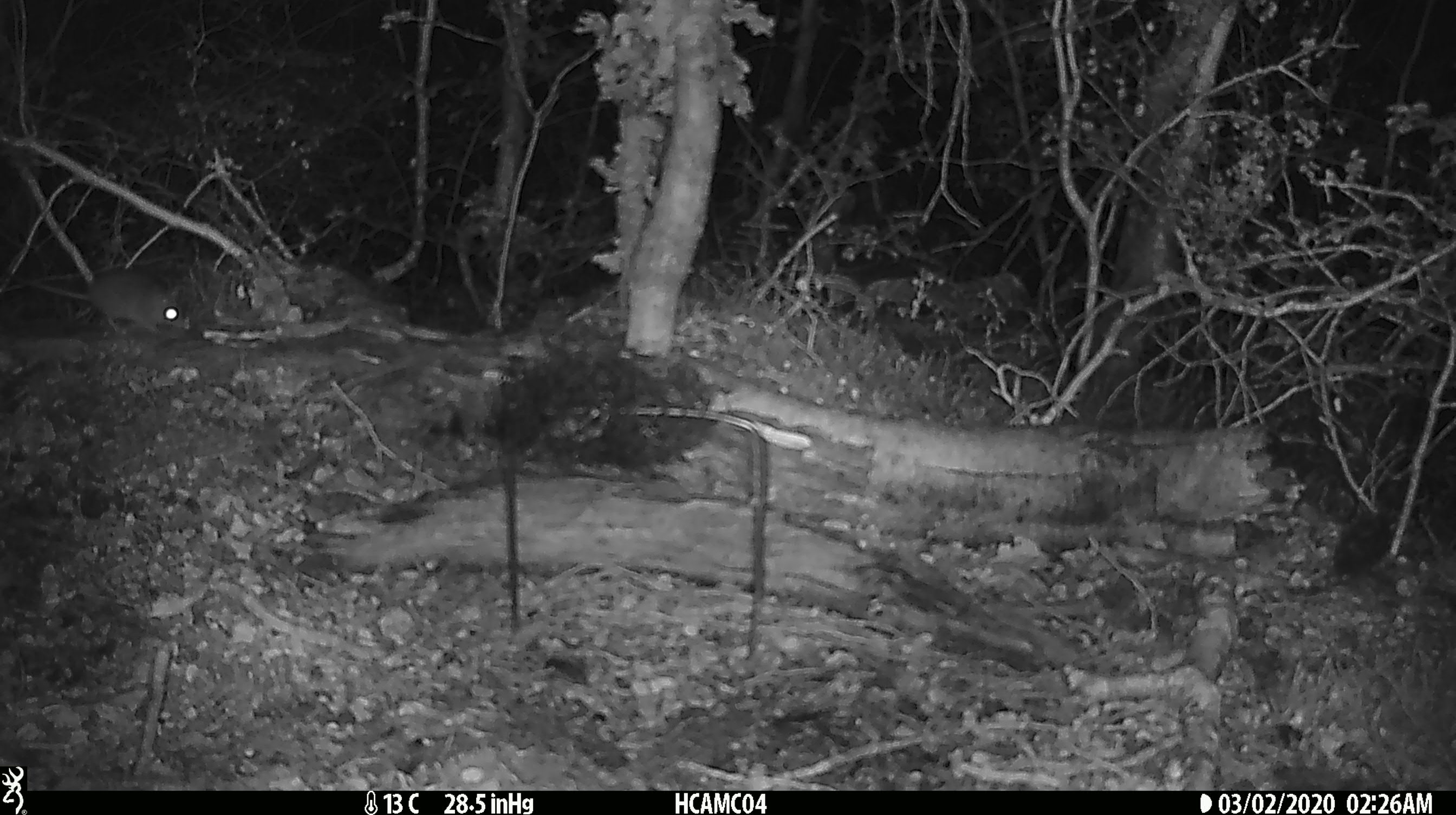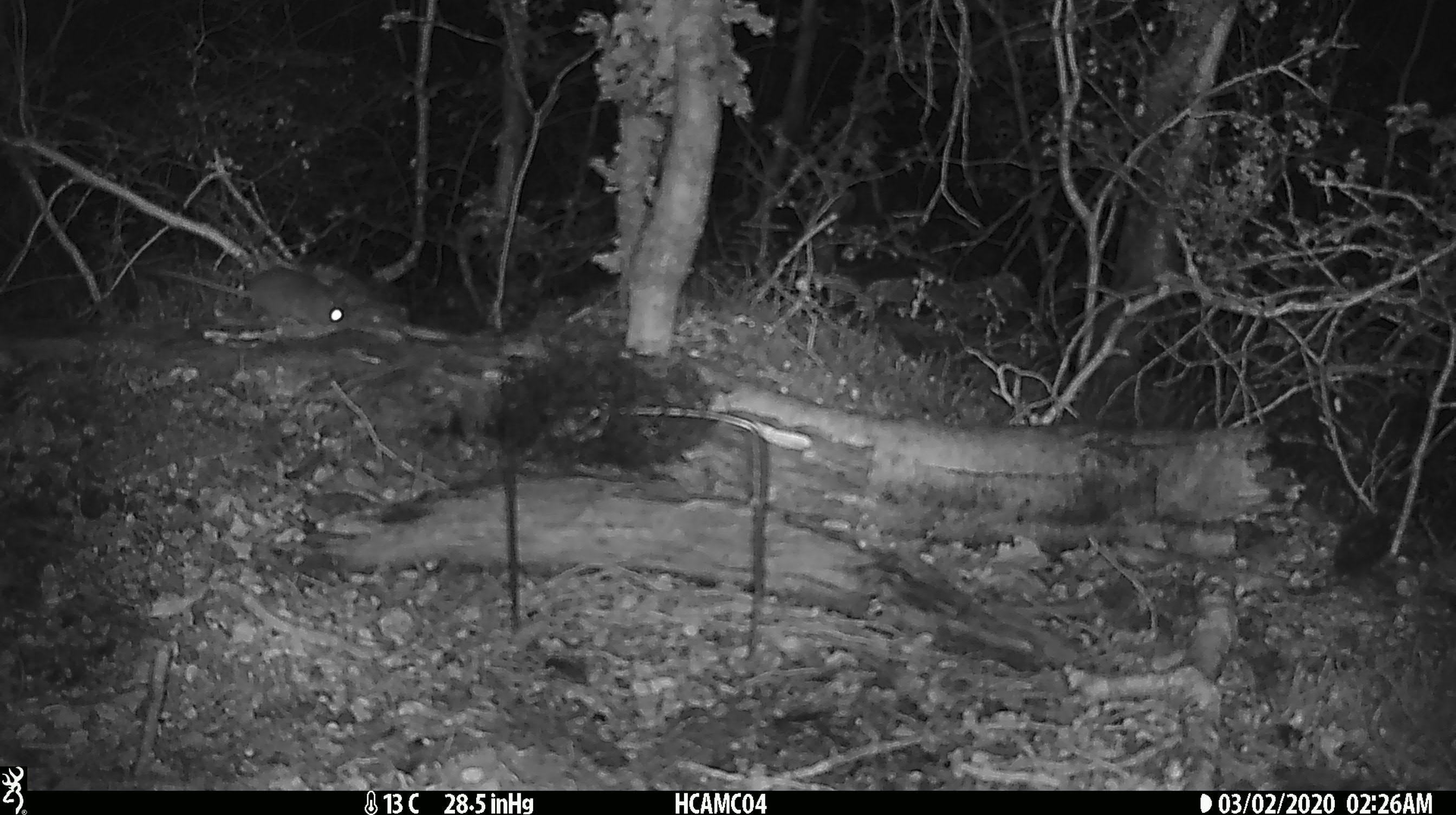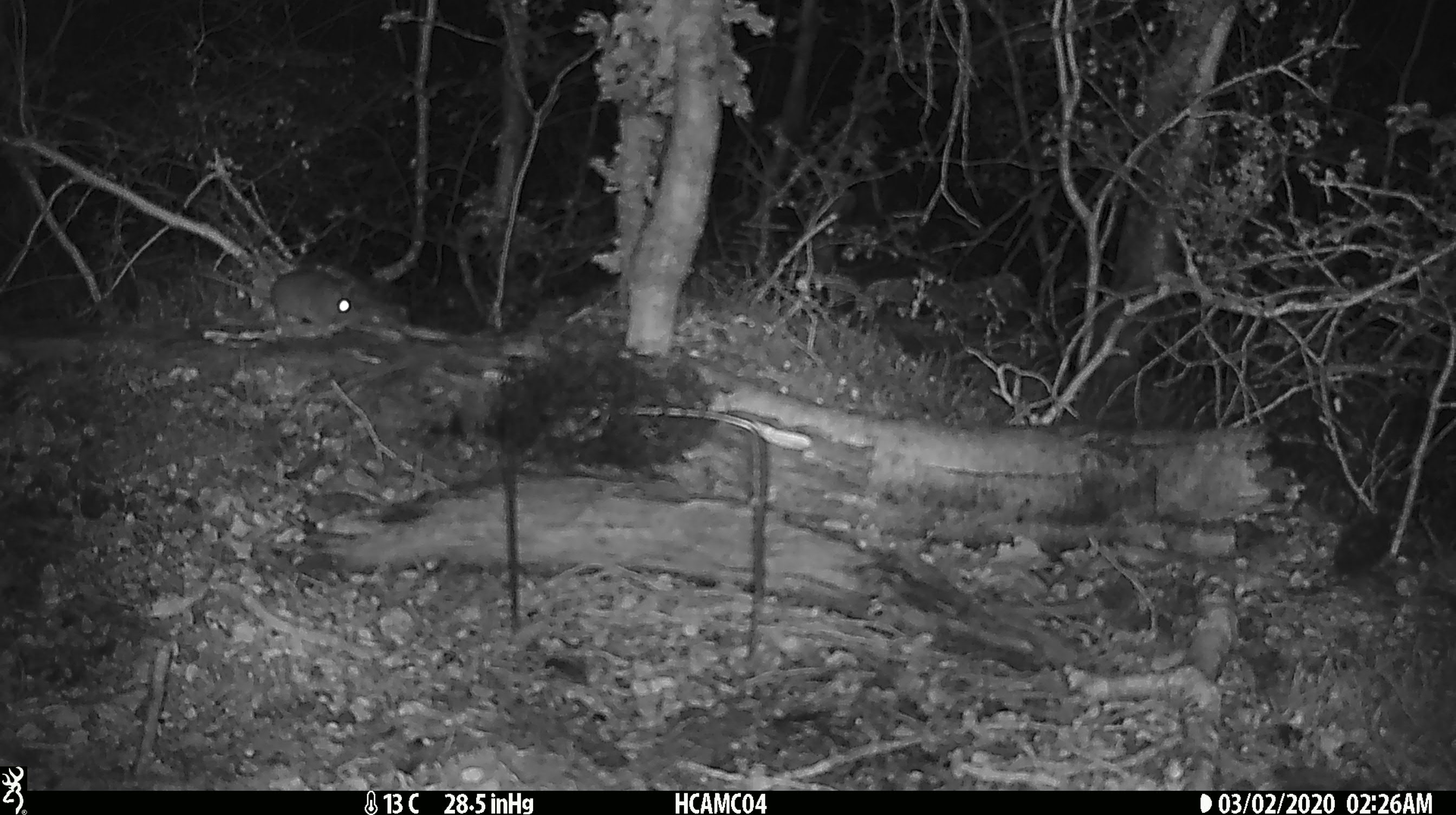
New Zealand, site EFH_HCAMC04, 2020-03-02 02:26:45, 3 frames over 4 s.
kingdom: Animalia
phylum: Chordata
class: Mammalia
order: Rodentia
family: Muridae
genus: Mus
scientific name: Mus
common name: mouse